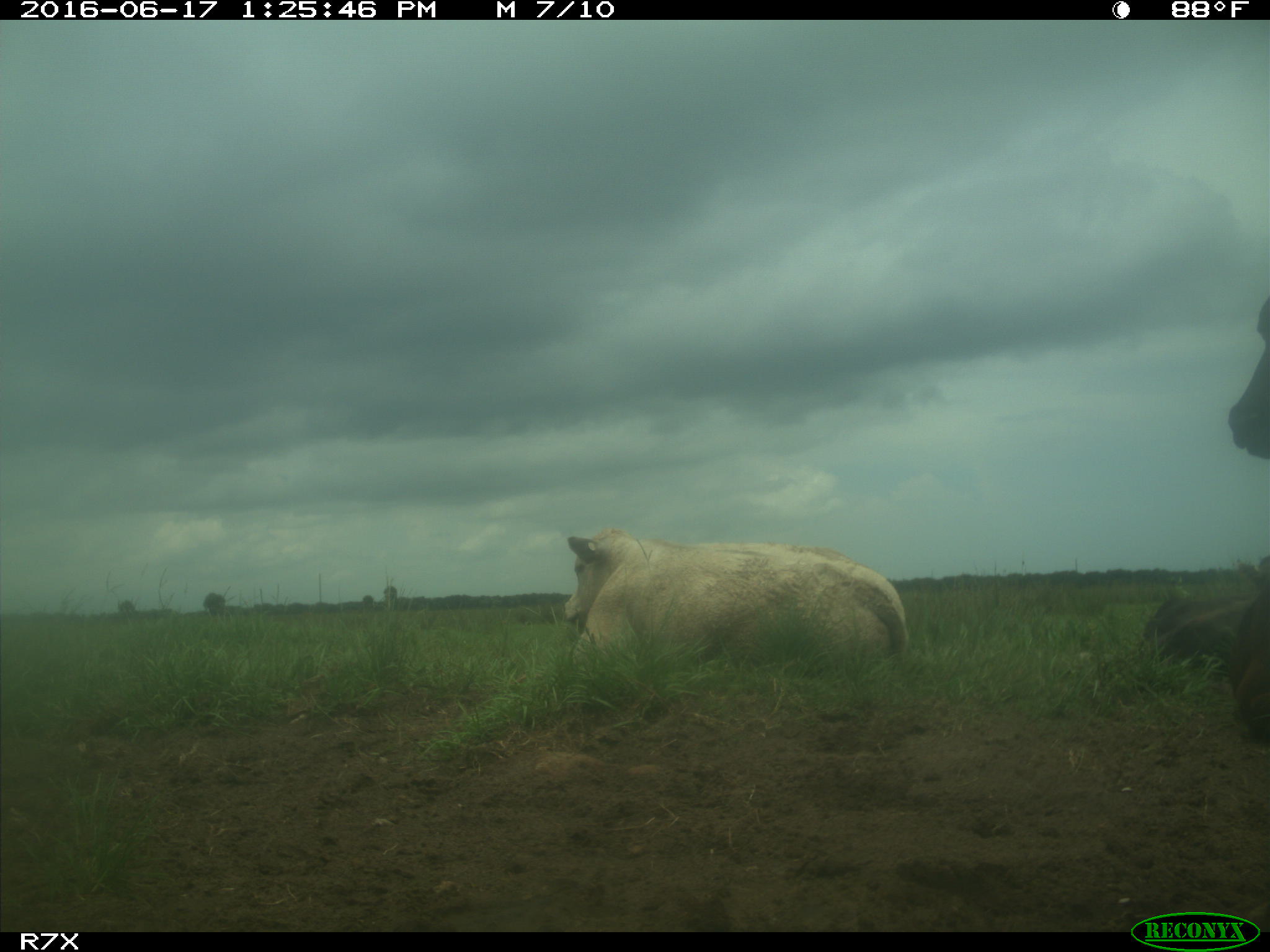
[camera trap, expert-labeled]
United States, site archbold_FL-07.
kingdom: Animalia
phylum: Chordata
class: Mammalia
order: Artiodactyla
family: Bovidae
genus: Bos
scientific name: Bos taurus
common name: domestic cow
Bos taurus (domestic cow).